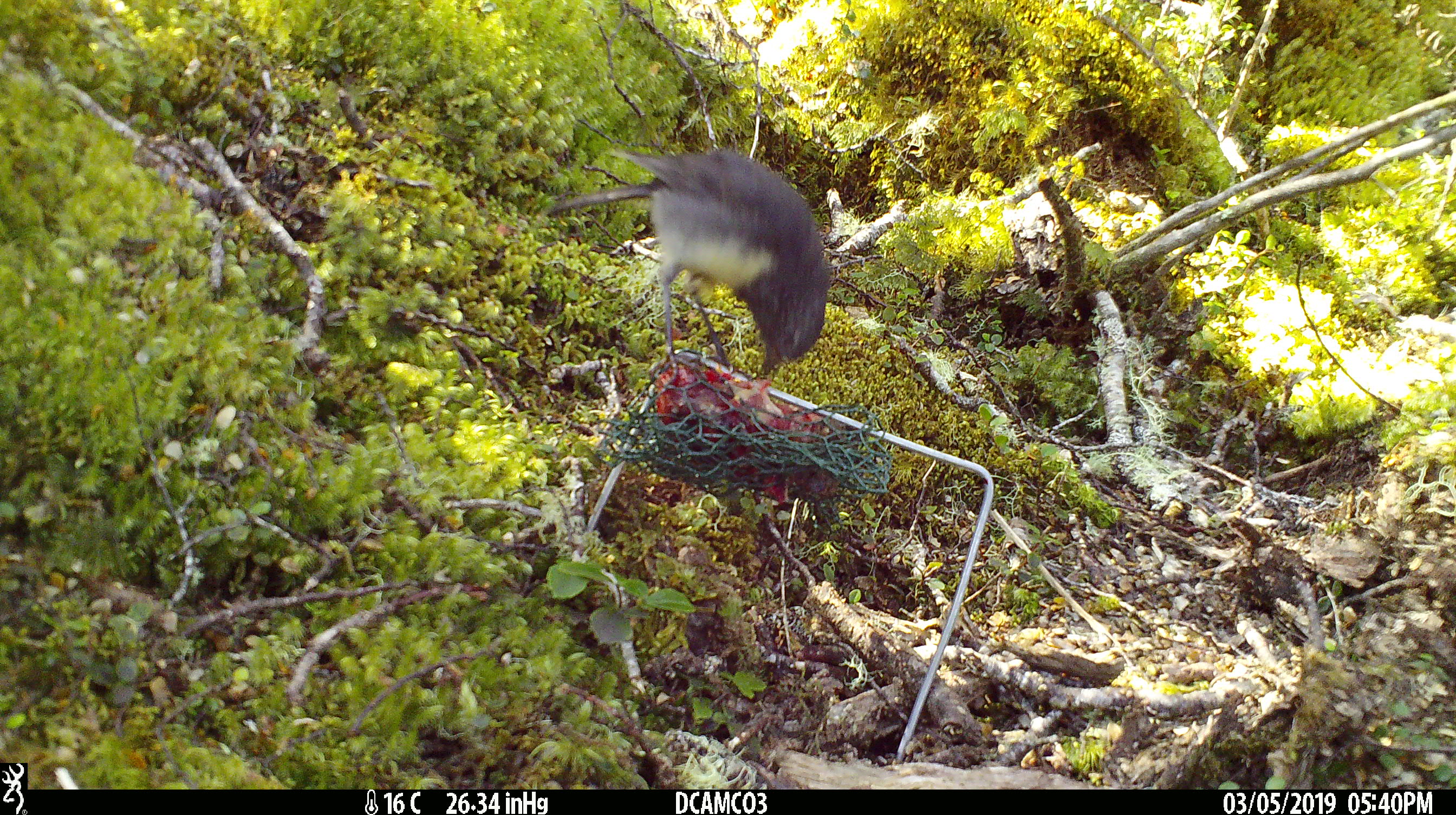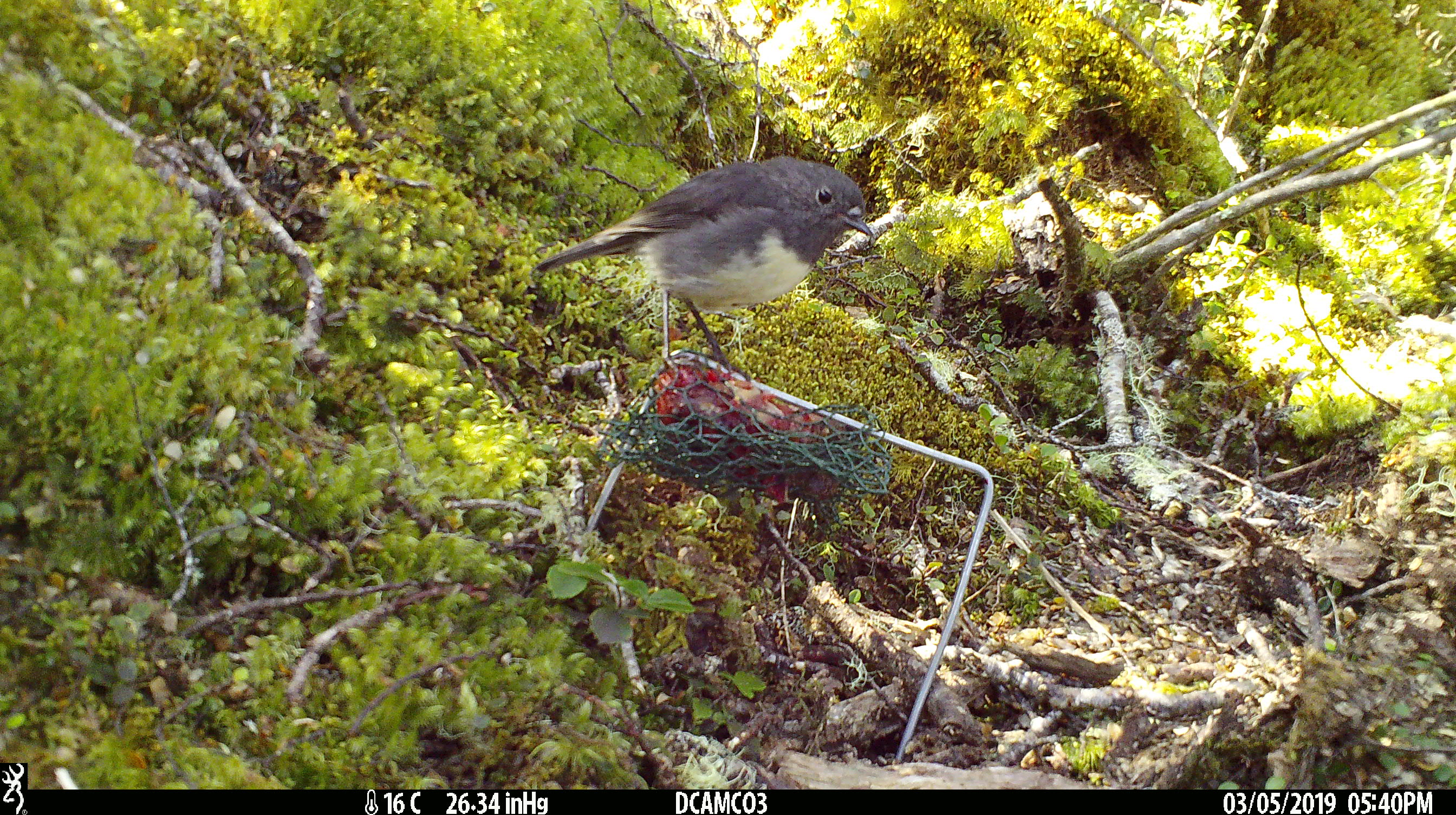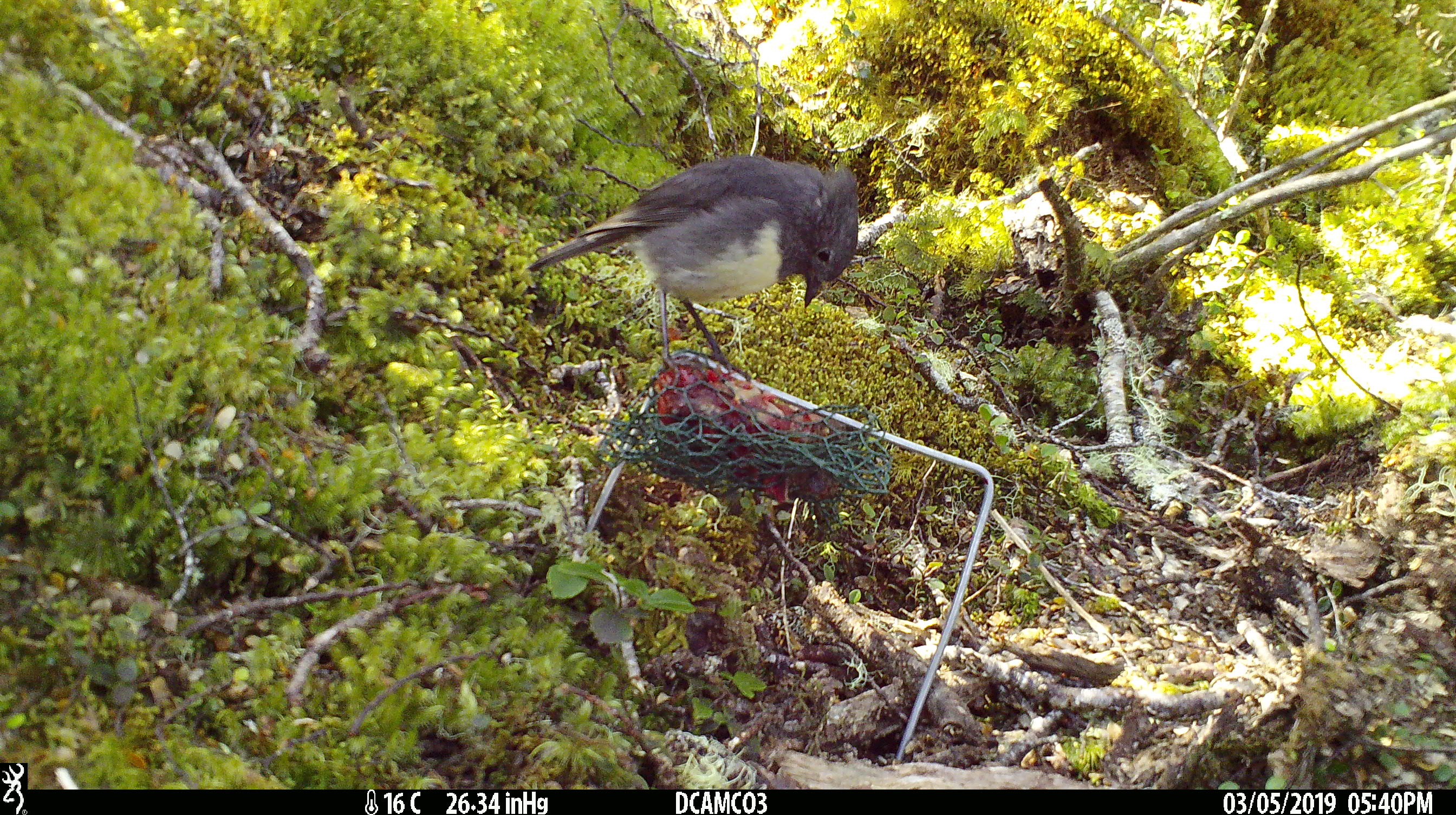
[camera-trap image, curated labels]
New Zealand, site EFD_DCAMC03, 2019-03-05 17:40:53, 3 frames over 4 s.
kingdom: Animalia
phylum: Chordata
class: Aves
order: Passeriformes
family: Petroicidae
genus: Petroica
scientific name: Petroica australis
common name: new zealand robin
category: robin